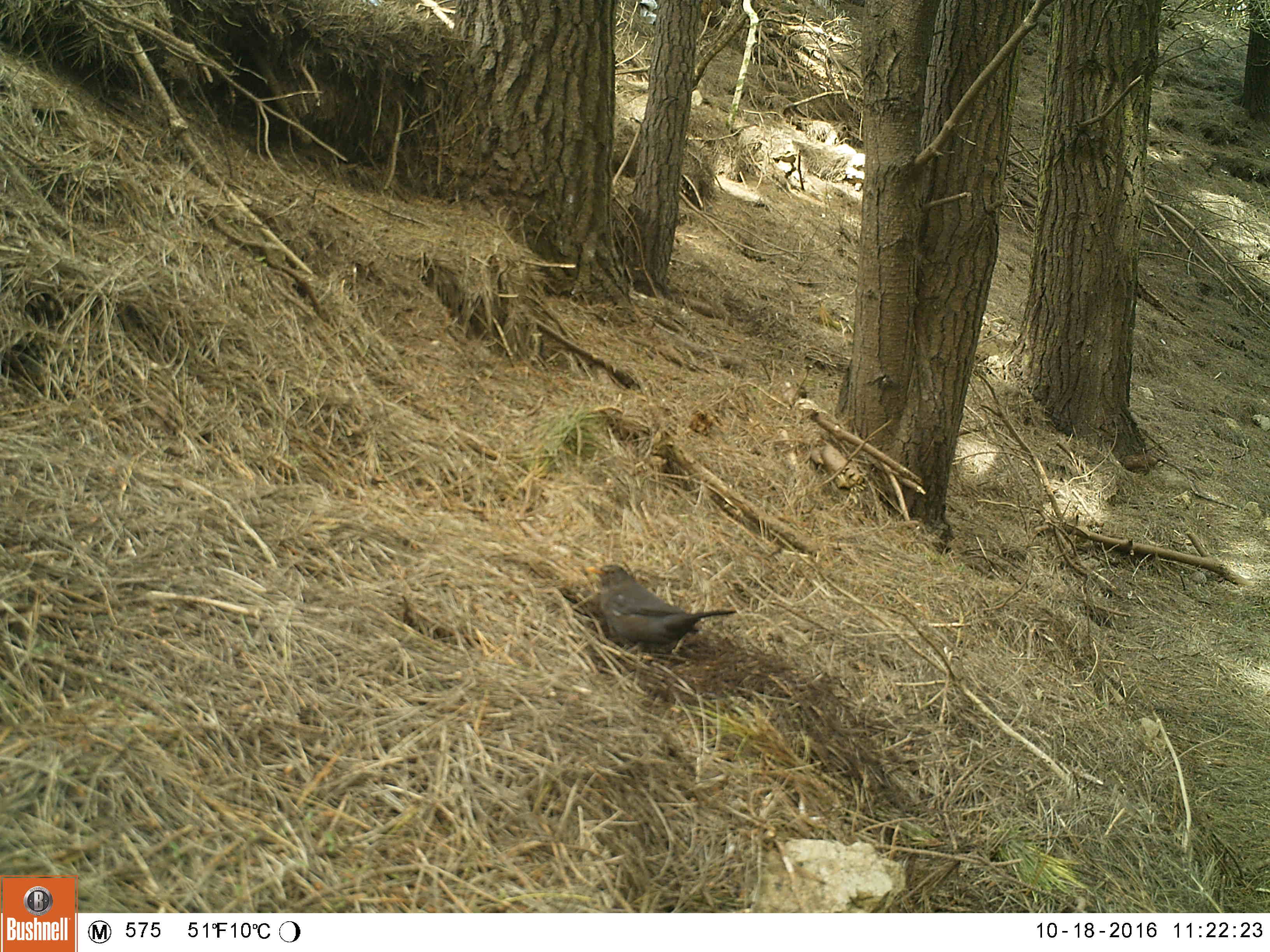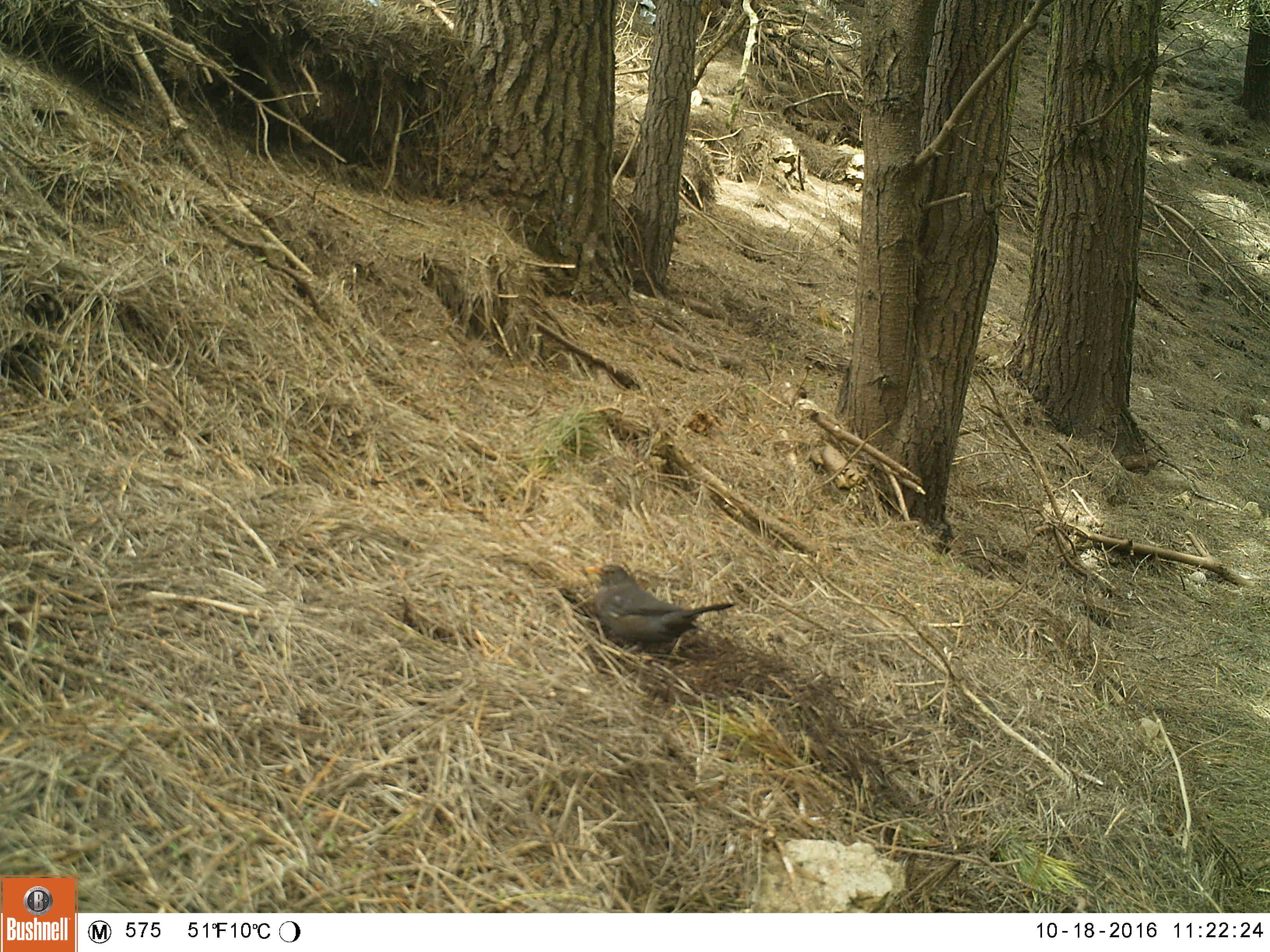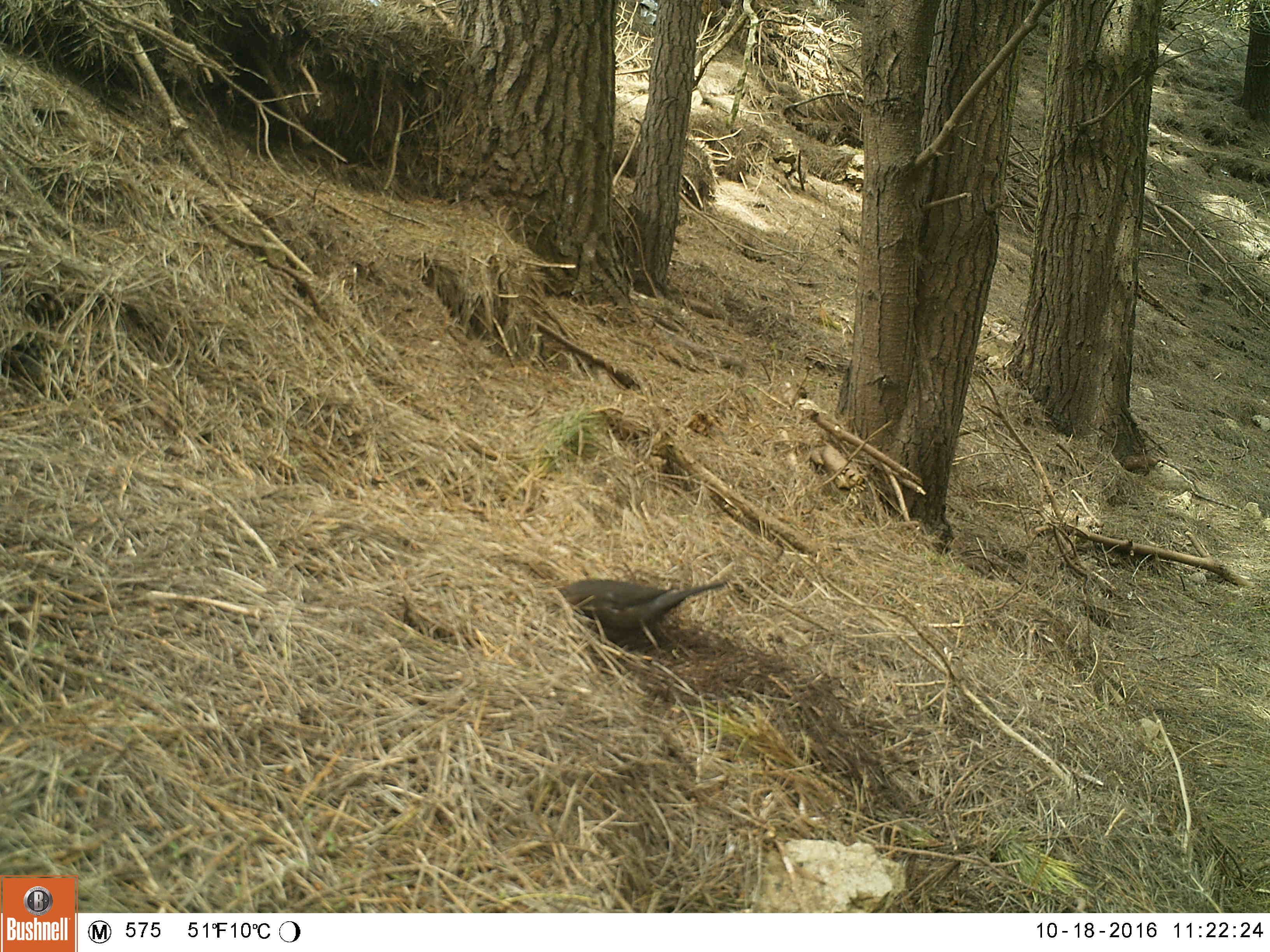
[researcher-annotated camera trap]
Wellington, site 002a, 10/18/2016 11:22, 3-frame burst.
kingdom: Animalia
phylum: Chordata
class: Aves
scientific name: Aves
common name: bird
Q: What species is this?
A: Bird (Aves).